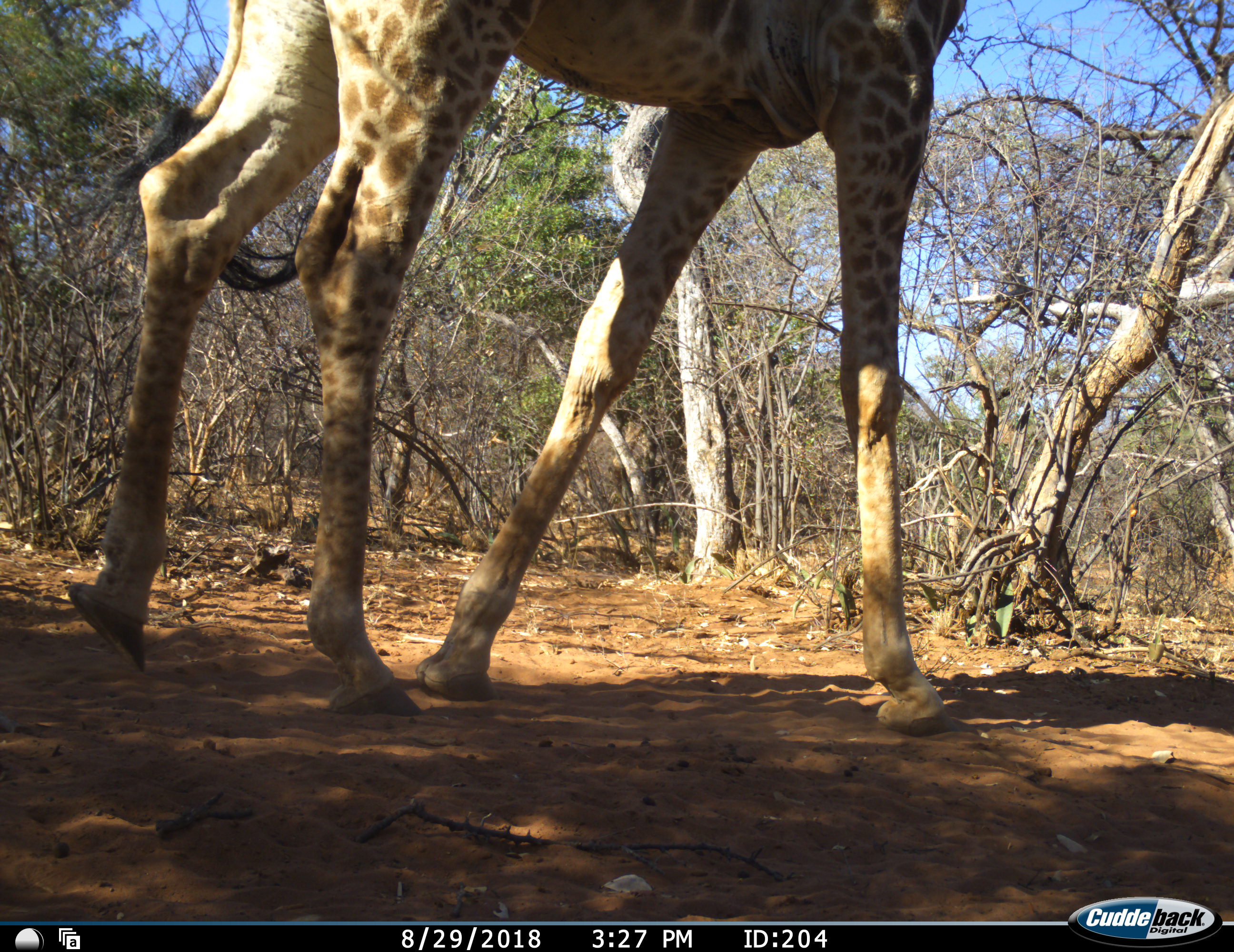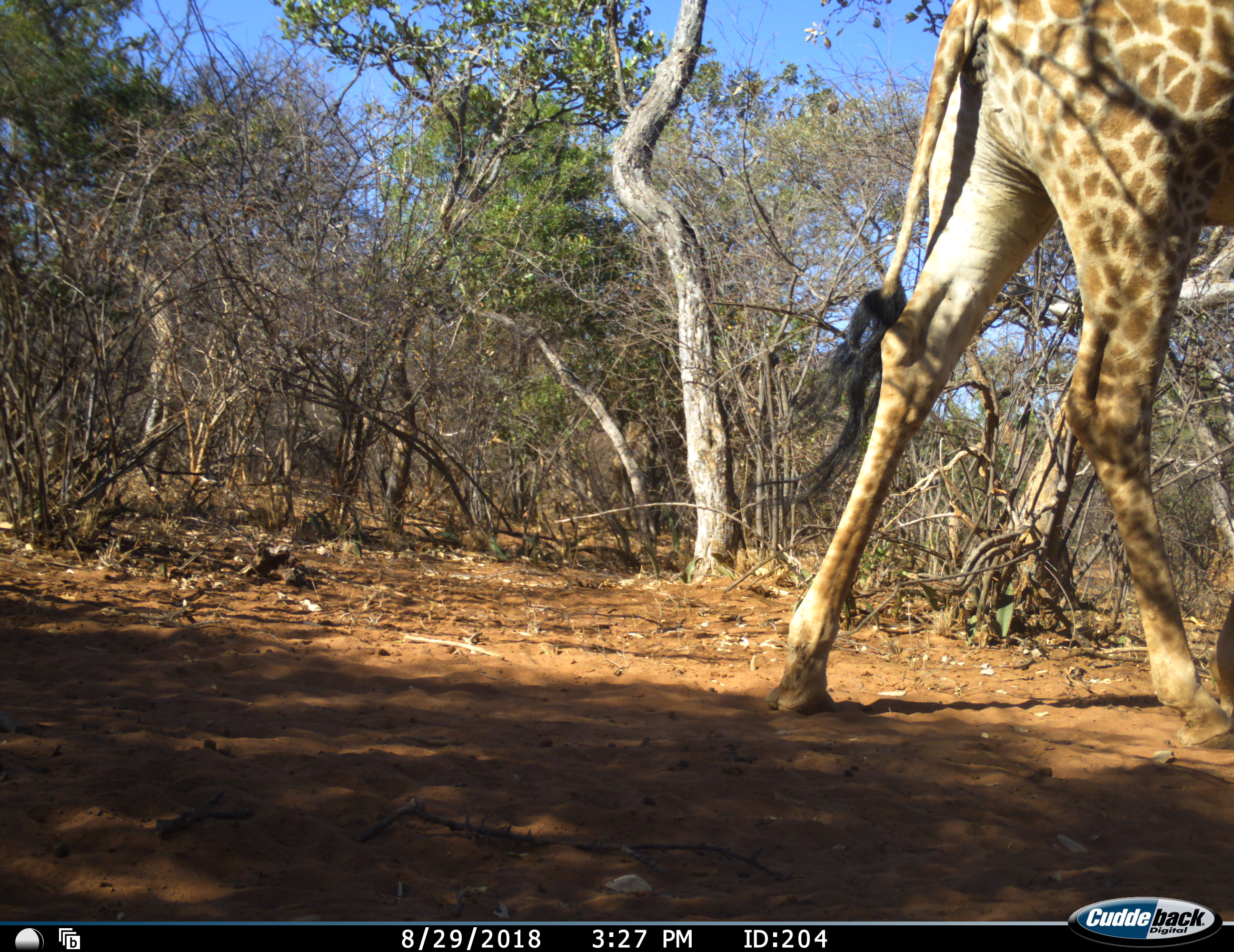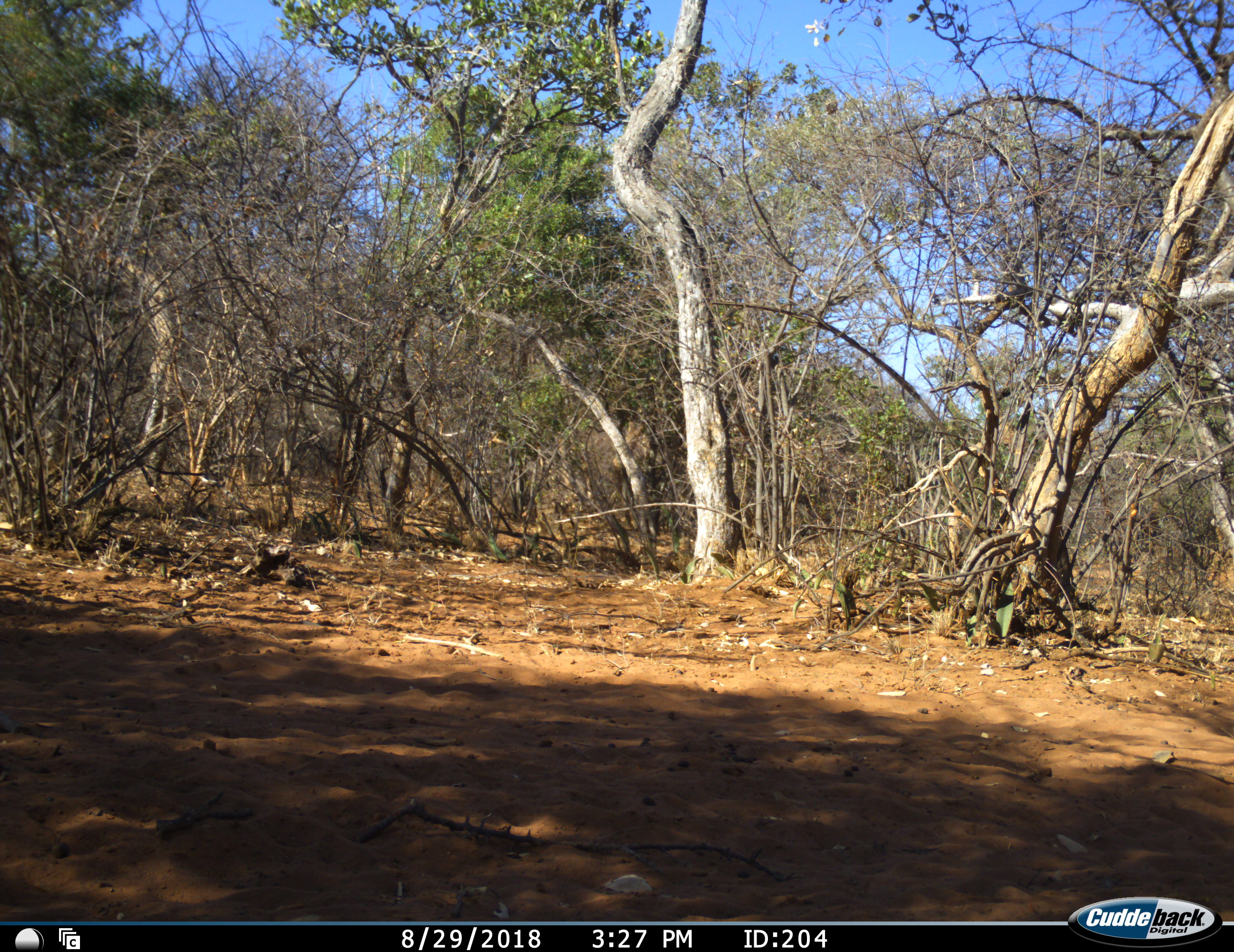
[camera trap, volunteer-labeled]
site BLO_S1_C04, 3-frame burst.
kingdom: Animalia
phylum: Chordata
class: Mammalia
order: Artiodactyla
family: Giraffidae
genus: Giraffa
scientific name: Giraffa camelopardalis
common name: giraffe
Giraffe (Giraffa camelopardalis), count 1. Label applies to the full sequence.